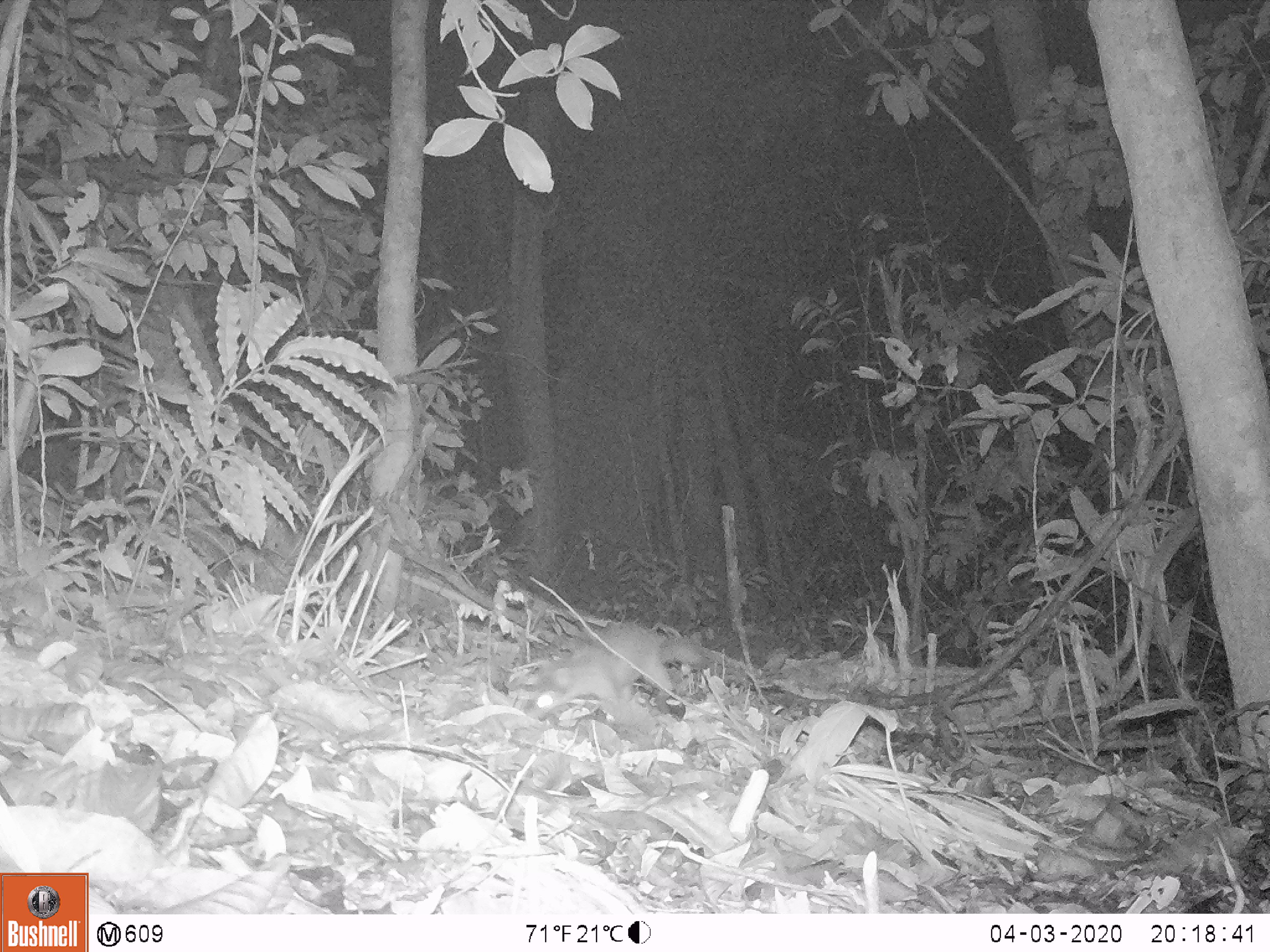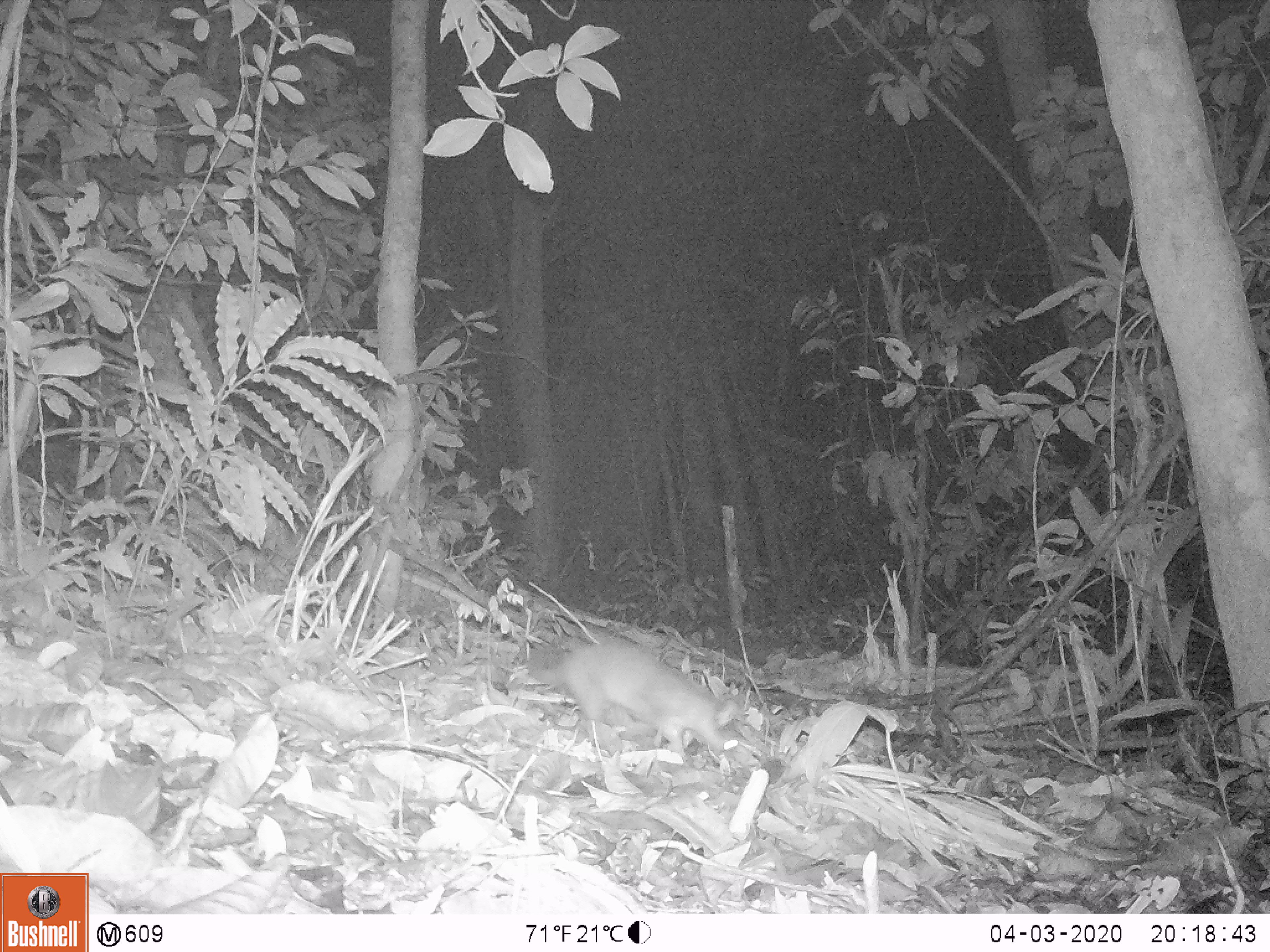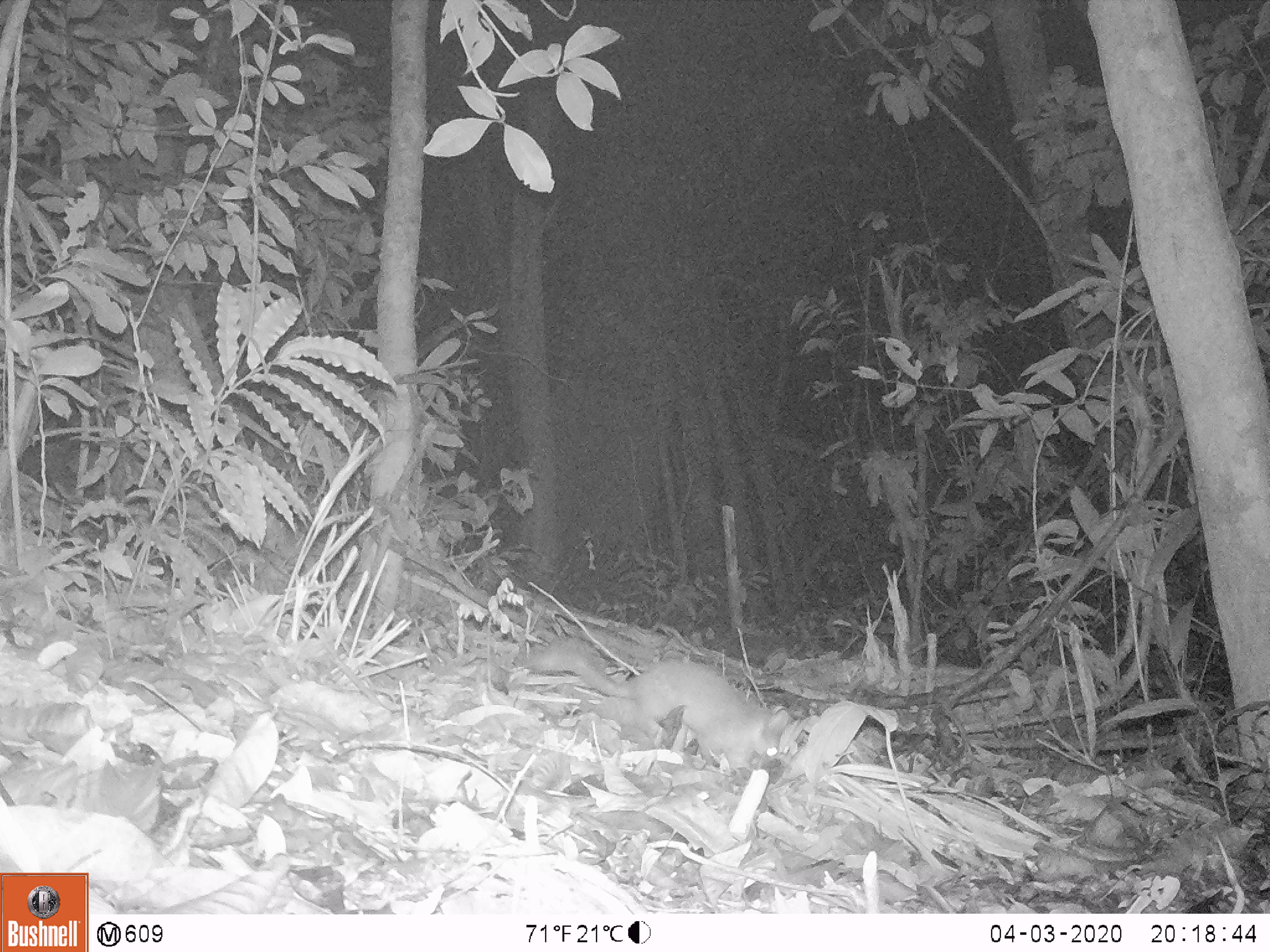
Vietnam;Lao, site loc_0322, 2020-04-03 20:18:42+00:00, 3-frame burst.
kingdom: Animalia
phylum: Chordata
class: Mammalia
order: Carnivora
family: Mustelidae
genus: Melogale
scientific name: Melogale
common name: ferret badger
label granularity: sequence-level